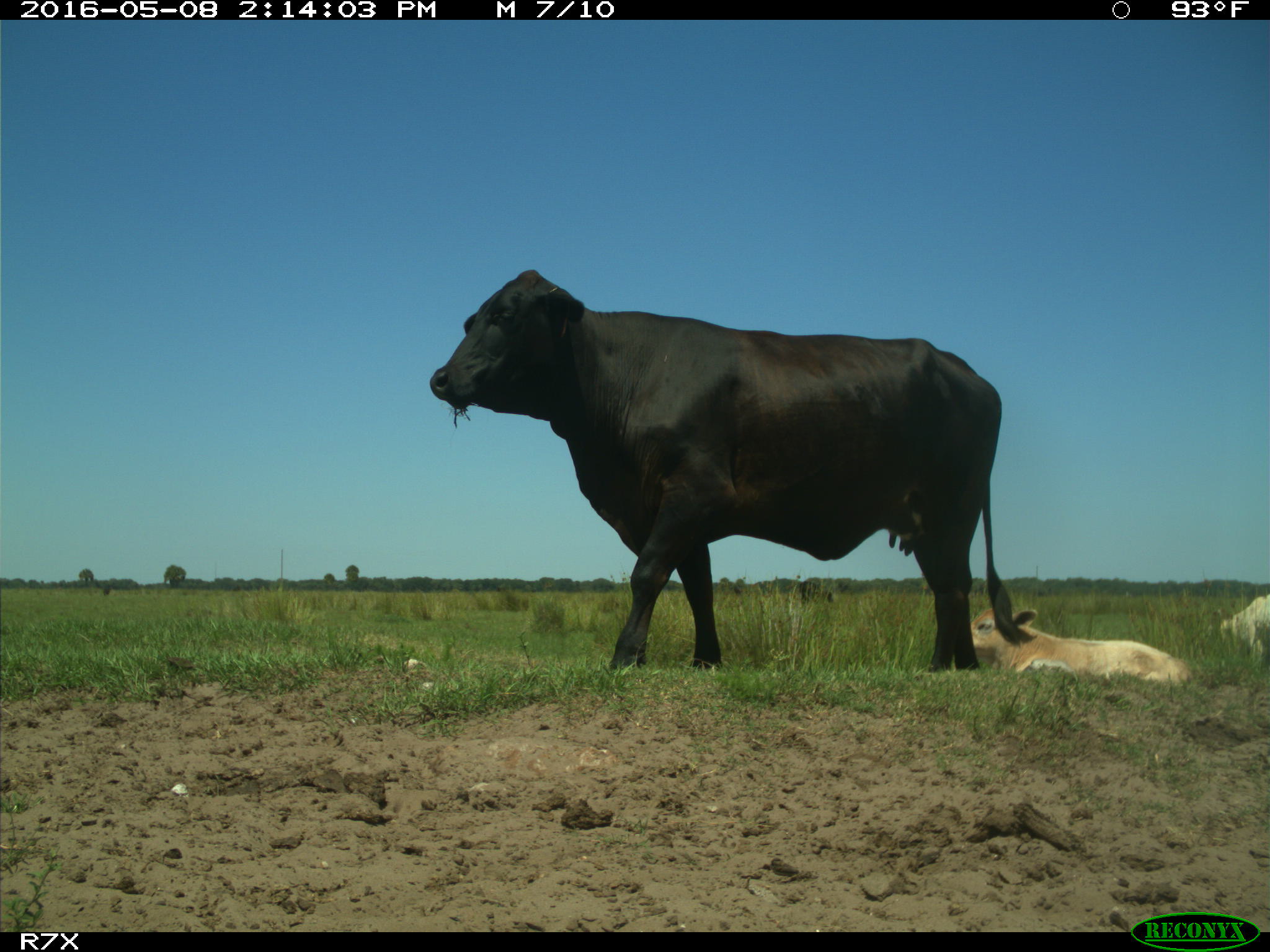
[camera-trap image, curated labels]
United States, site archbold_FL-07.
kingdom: Animalia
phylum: Chordata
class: Mammalia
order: Artiodactyla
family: Bovidae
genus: Bos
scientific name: Bos taurus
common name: domestic cow